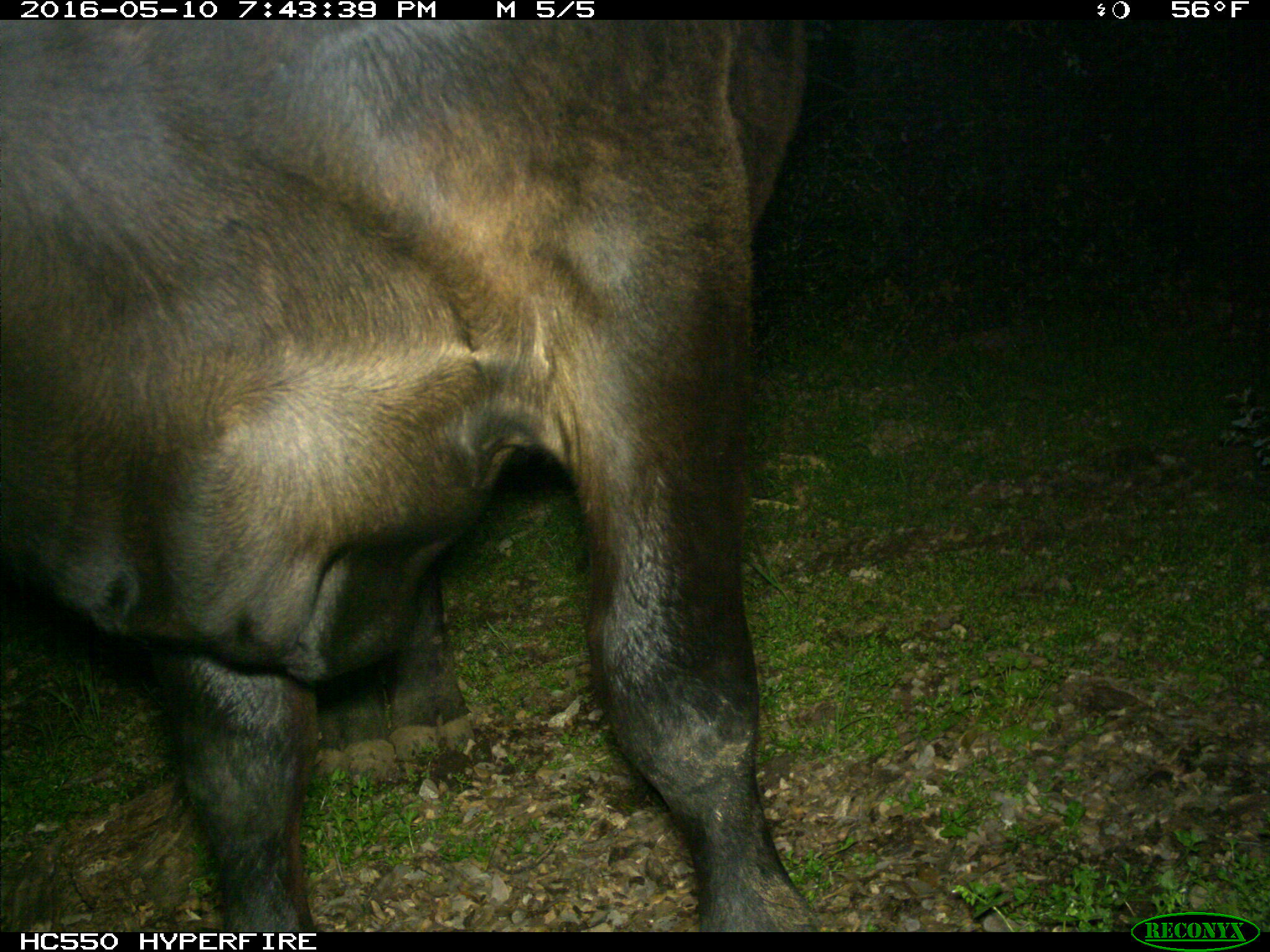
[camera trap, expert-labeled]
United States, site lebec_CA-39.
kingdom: Animalia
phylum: Chordata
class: Mammalia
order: Artiodactyla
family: Bovidae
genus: Bos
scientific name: Bos taurus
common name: domestic cow